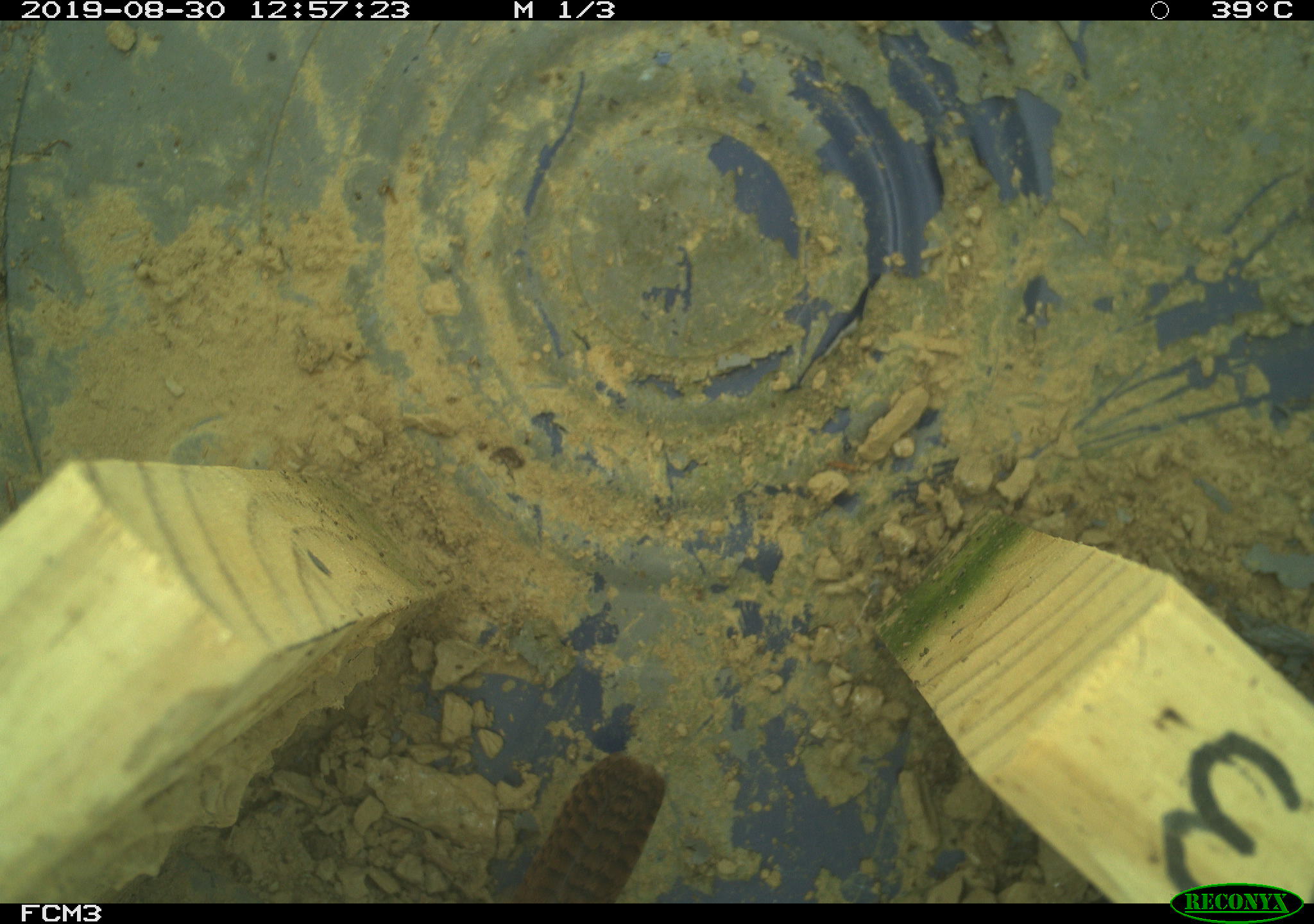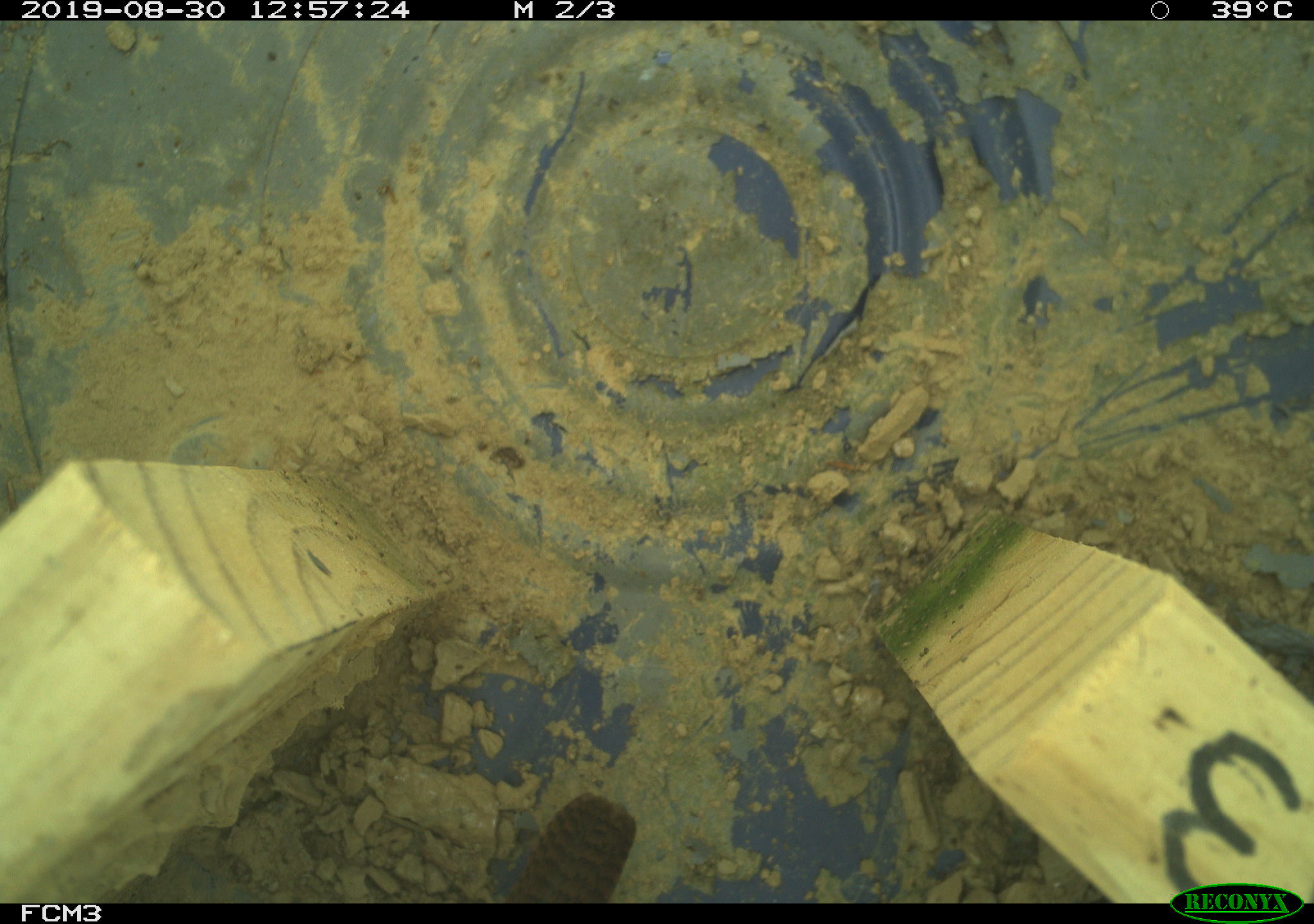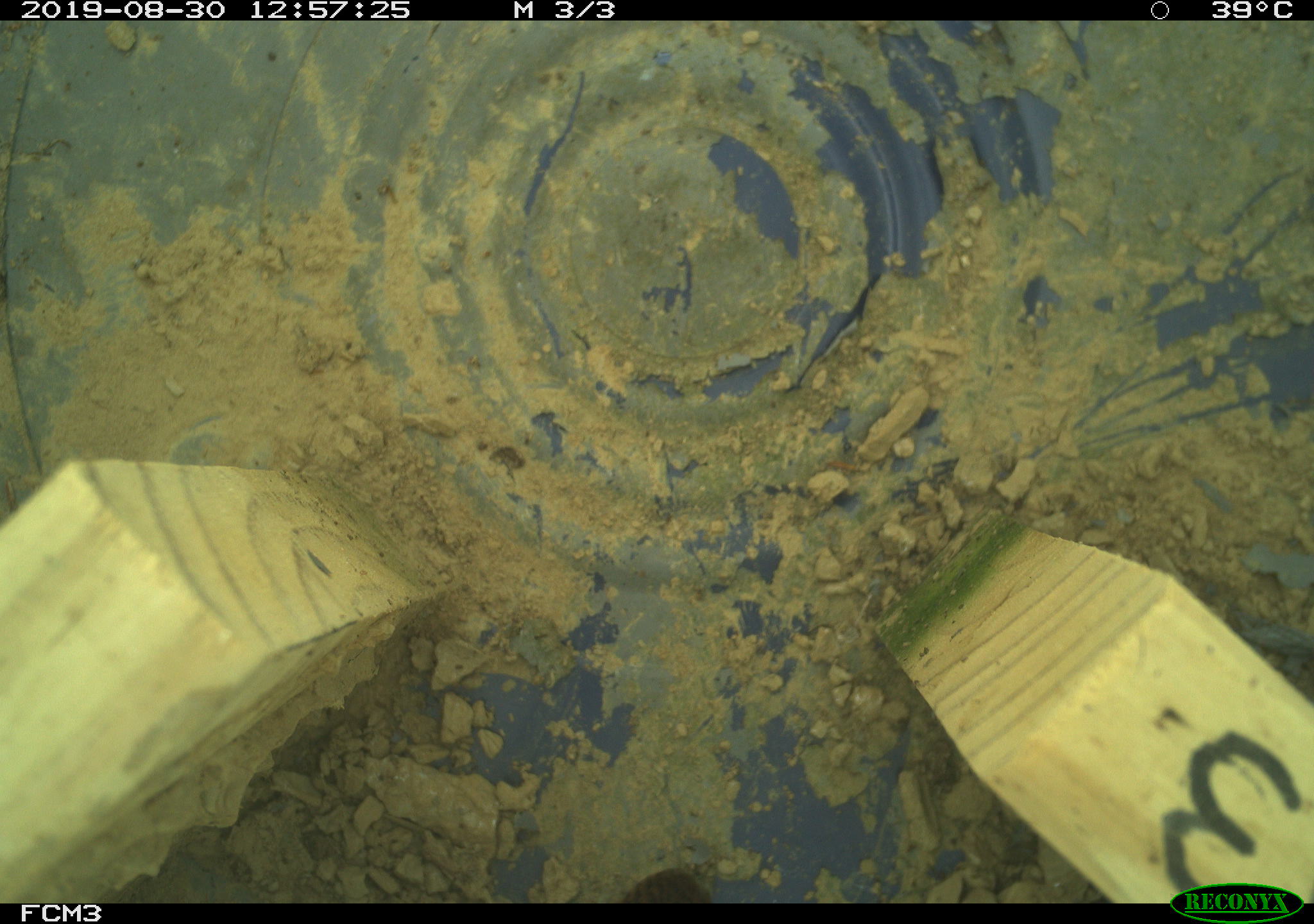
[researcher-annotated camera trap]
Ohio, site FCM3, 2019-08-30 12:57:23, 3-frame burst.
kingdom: Animalia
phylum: Chordata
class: Aves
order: Passeriformes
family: Troglodytidae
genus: Troglodytes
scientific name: Troglodytes aedon aedon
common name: northern house wren